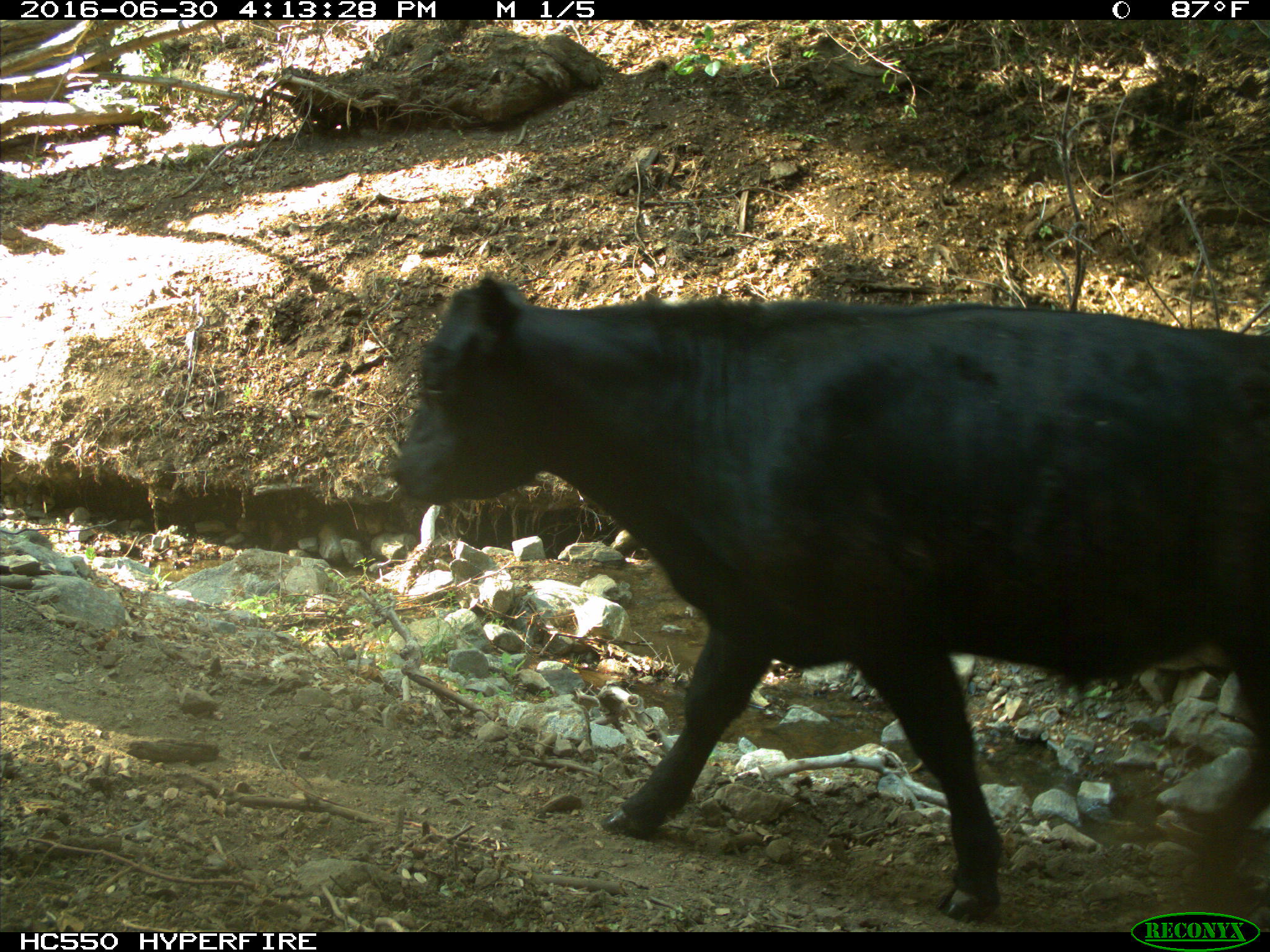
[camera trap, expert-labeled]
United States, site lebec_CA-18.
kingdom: Animalia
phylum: Chordata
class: Mammalia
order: Artiodactyla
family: Bovidae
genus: Bos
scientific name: Bos taurus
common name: domestic cow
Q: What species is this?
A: Bos taurus (domestic cow).